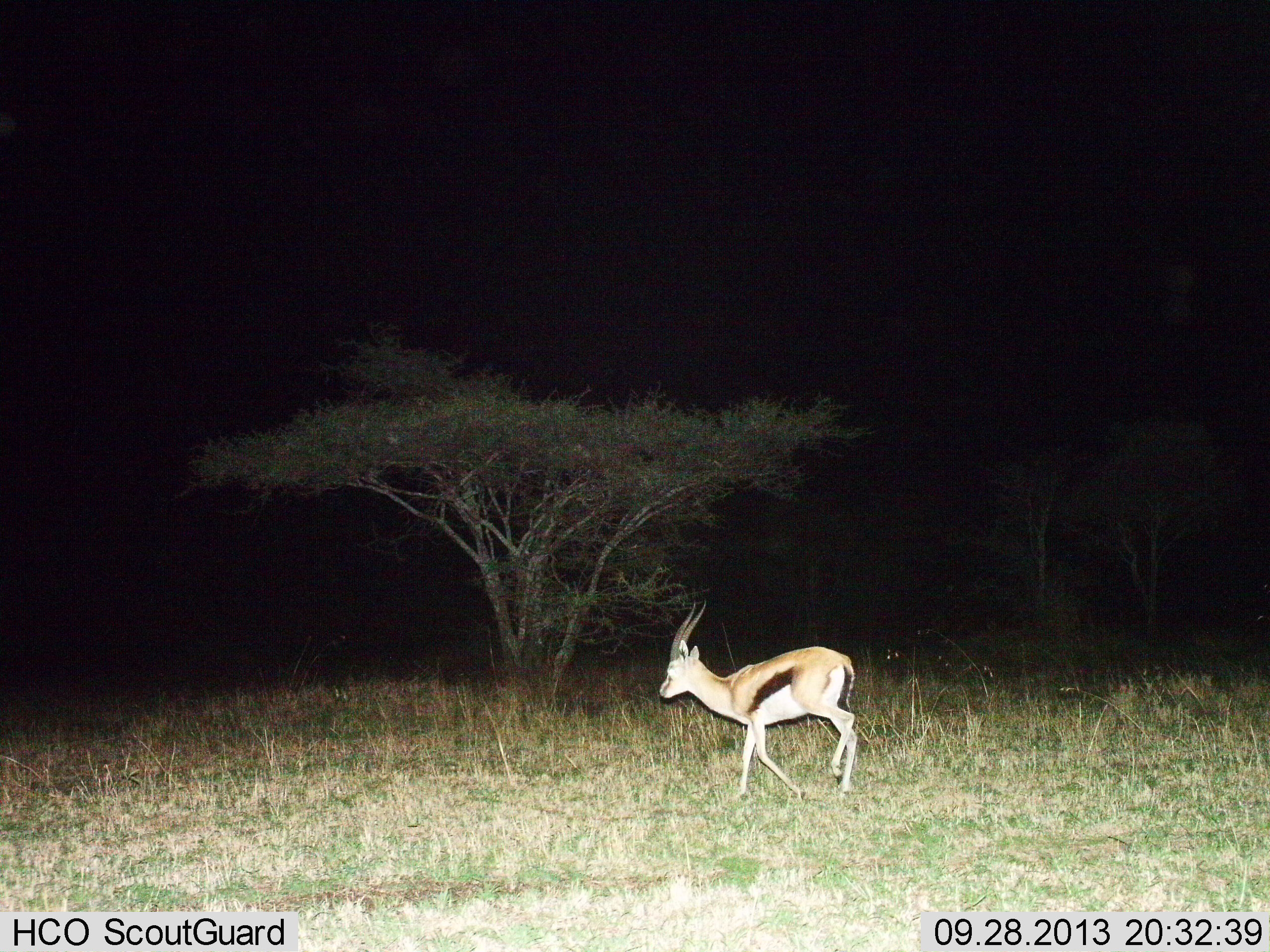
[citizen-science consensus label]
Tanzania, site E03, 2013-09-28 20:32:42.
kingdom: Animalia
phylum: Chordata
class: Mammalia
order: Artiodactyla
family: Bovidae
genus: Eudorcas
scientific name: Eudorcas thomsonii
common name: thomson's gazelle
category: gazellethomsons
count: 1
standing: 6%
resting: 0%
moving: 100%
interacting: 0%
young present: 0%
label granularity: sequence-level